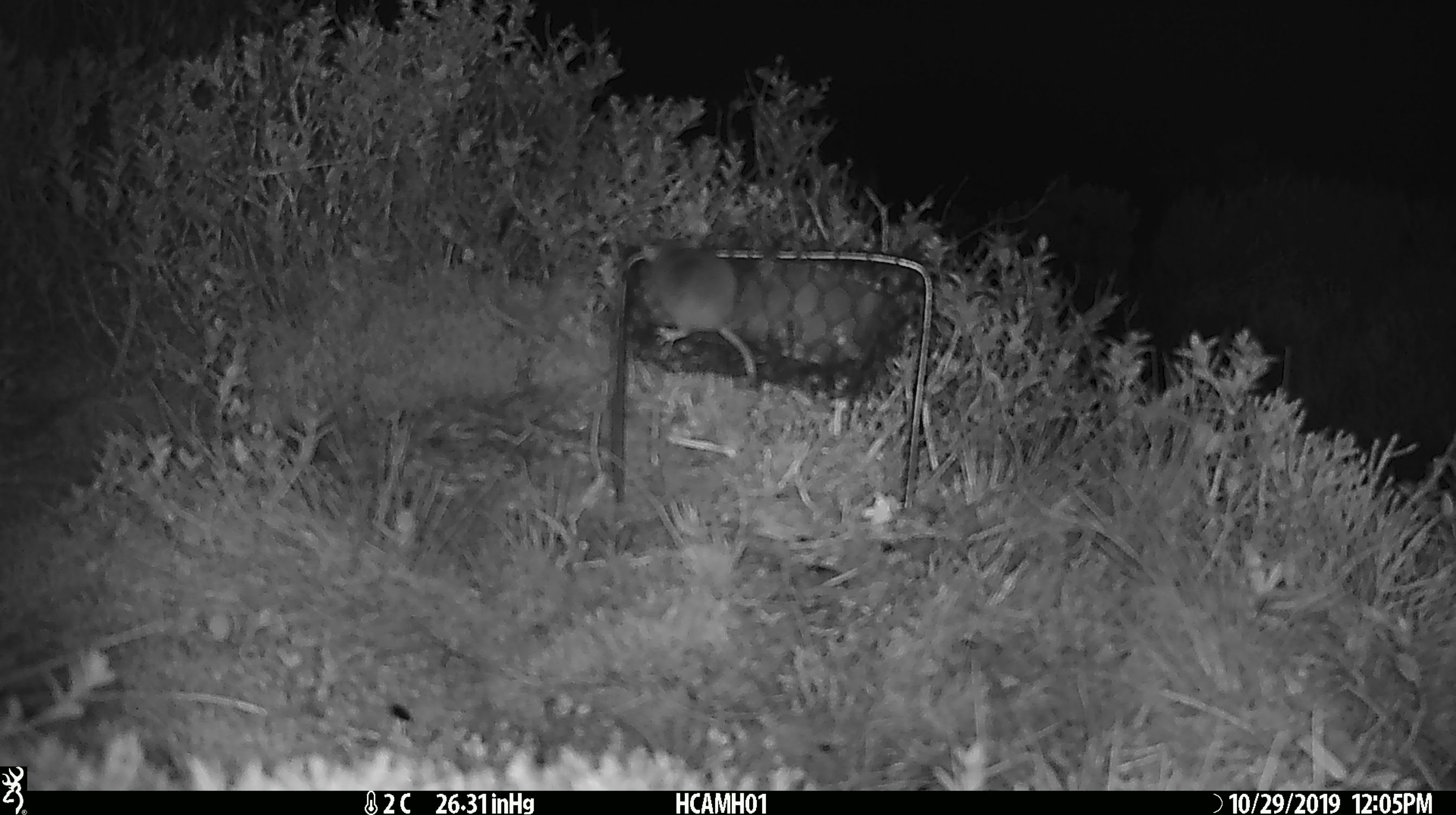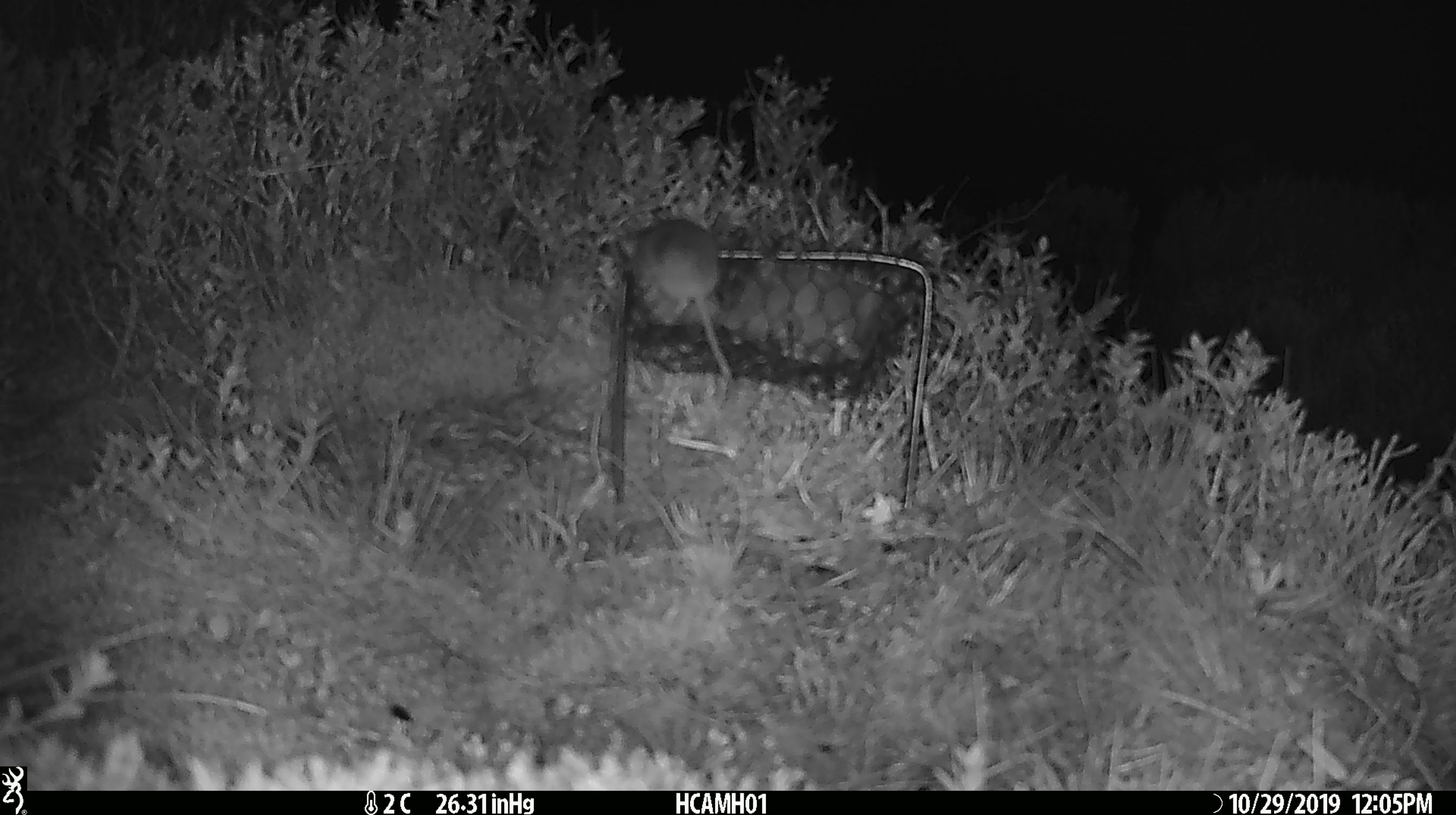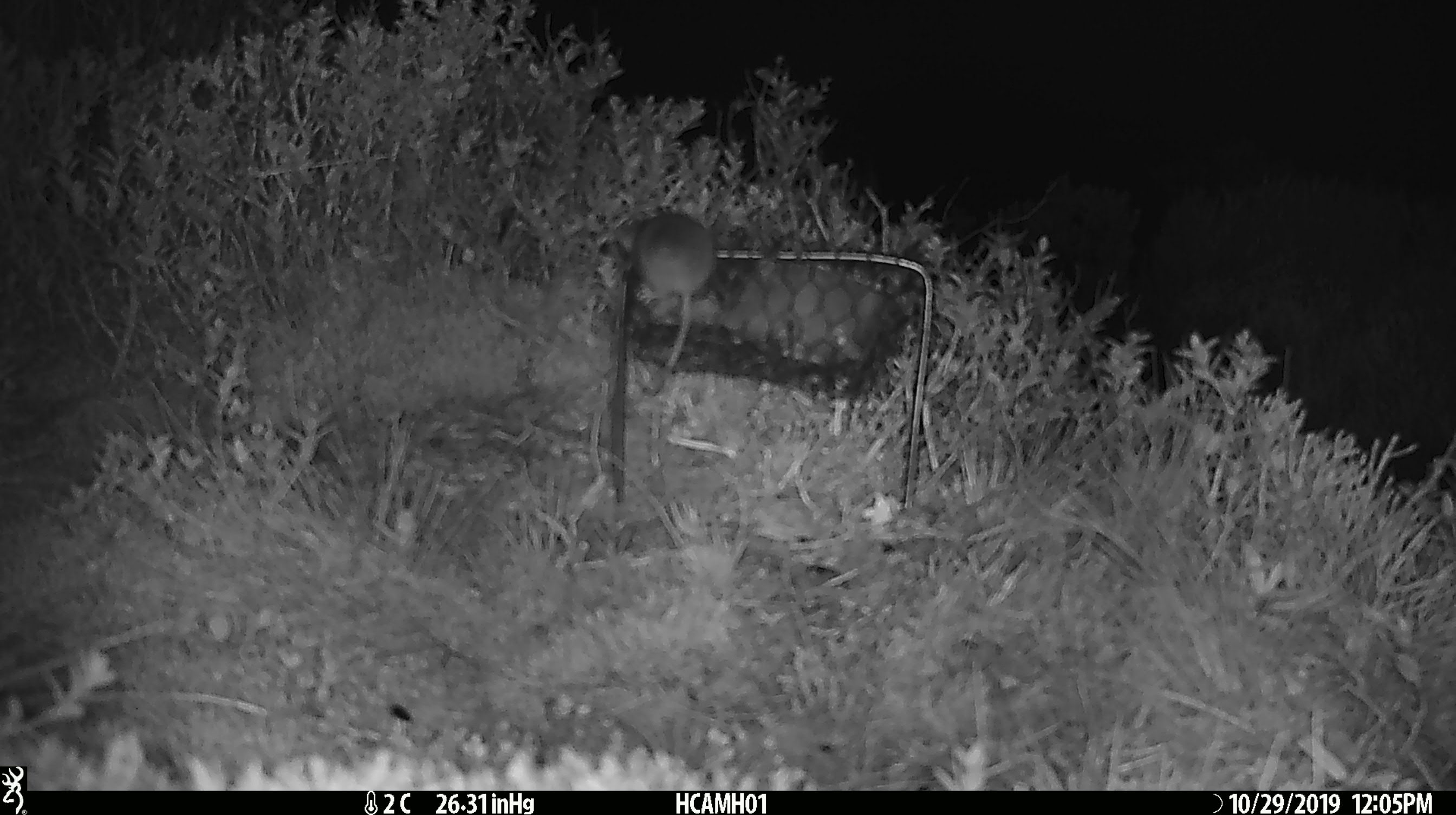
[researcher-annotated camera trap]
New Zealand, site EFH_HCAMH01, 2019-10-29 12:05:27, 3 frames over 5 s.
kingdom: Animalia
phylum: Chordata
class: Mammalia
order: Rodentia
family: Muridae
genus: Mus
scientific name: Mus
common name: mouse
Mouse (Mus).